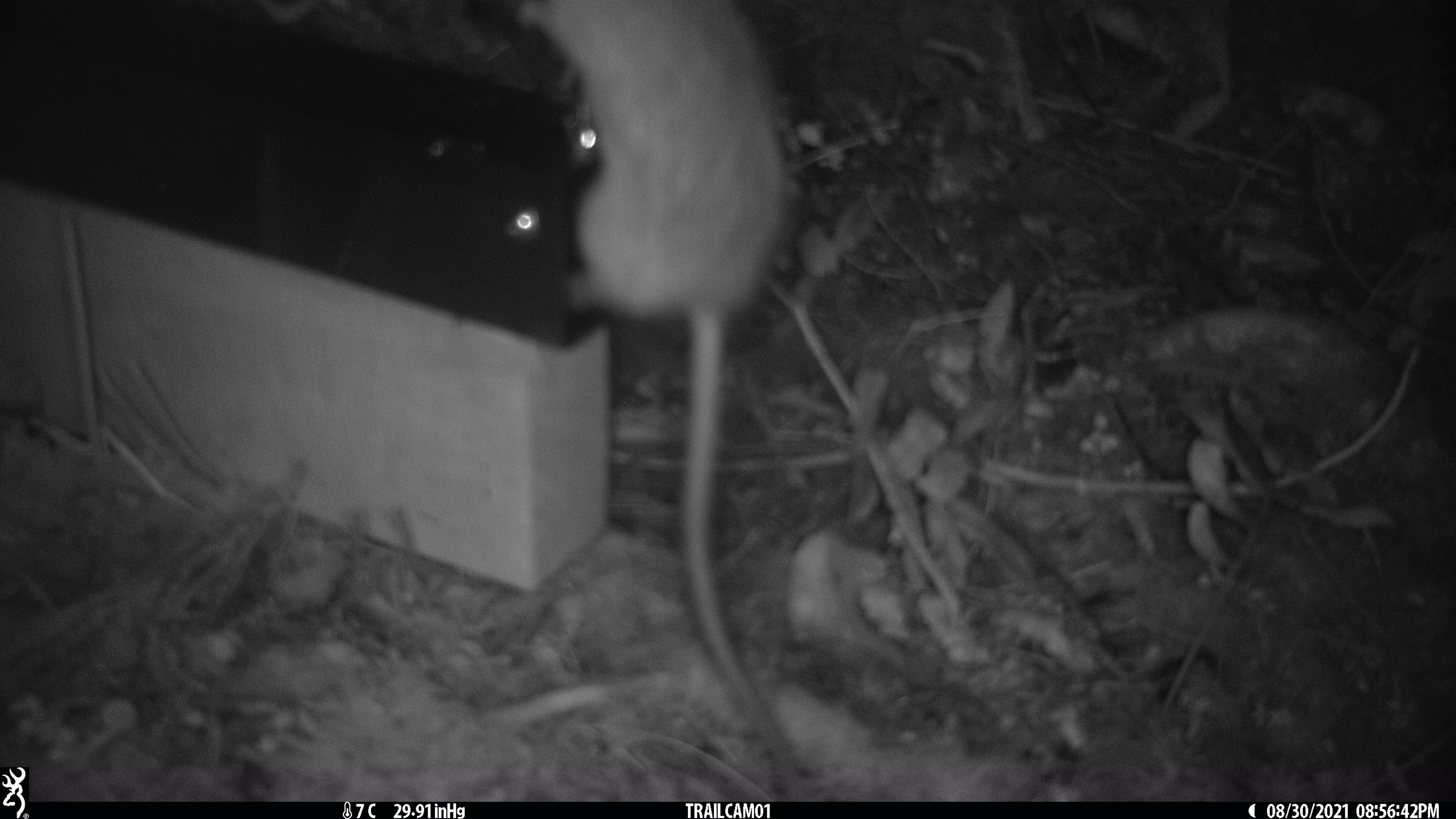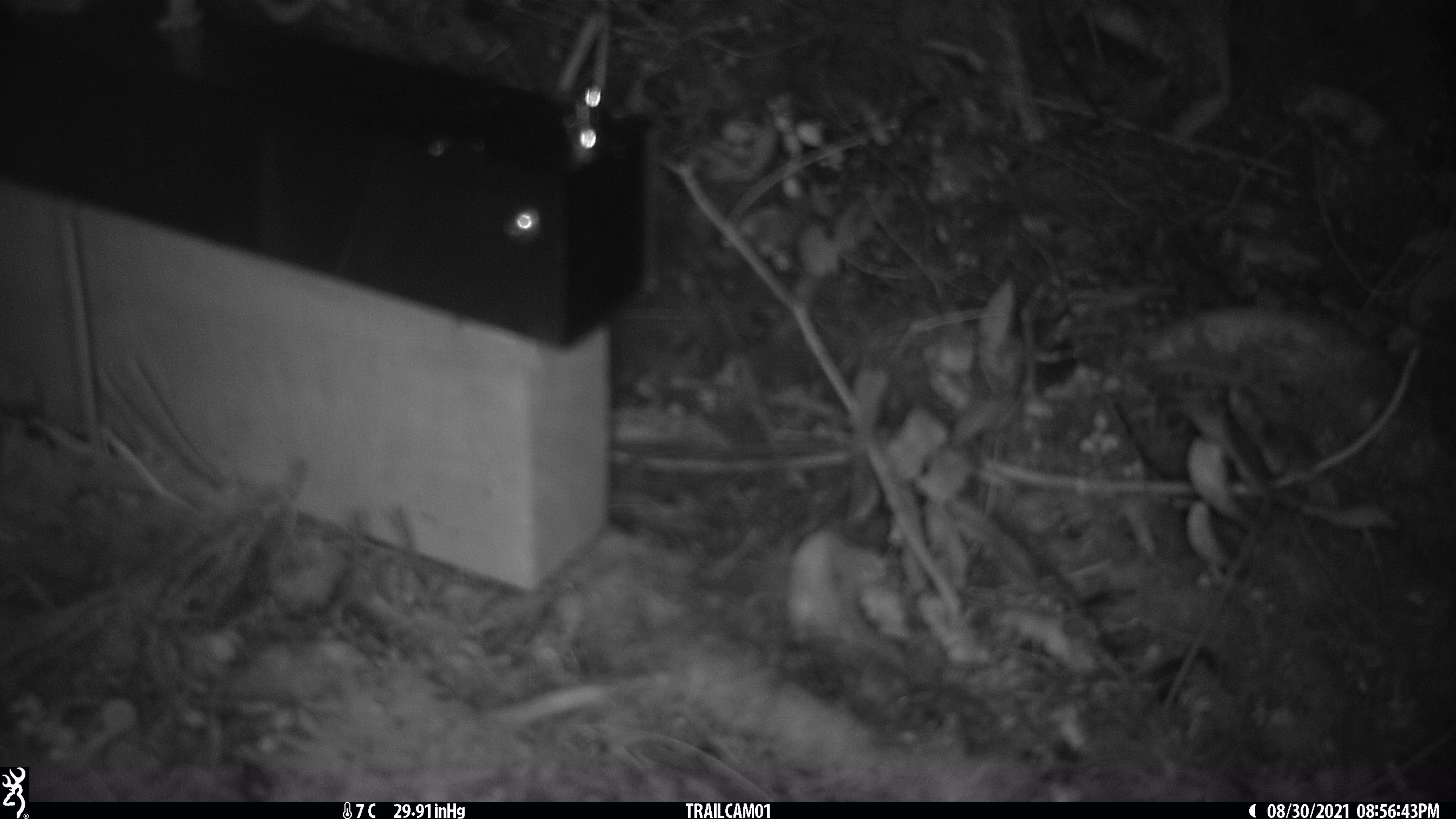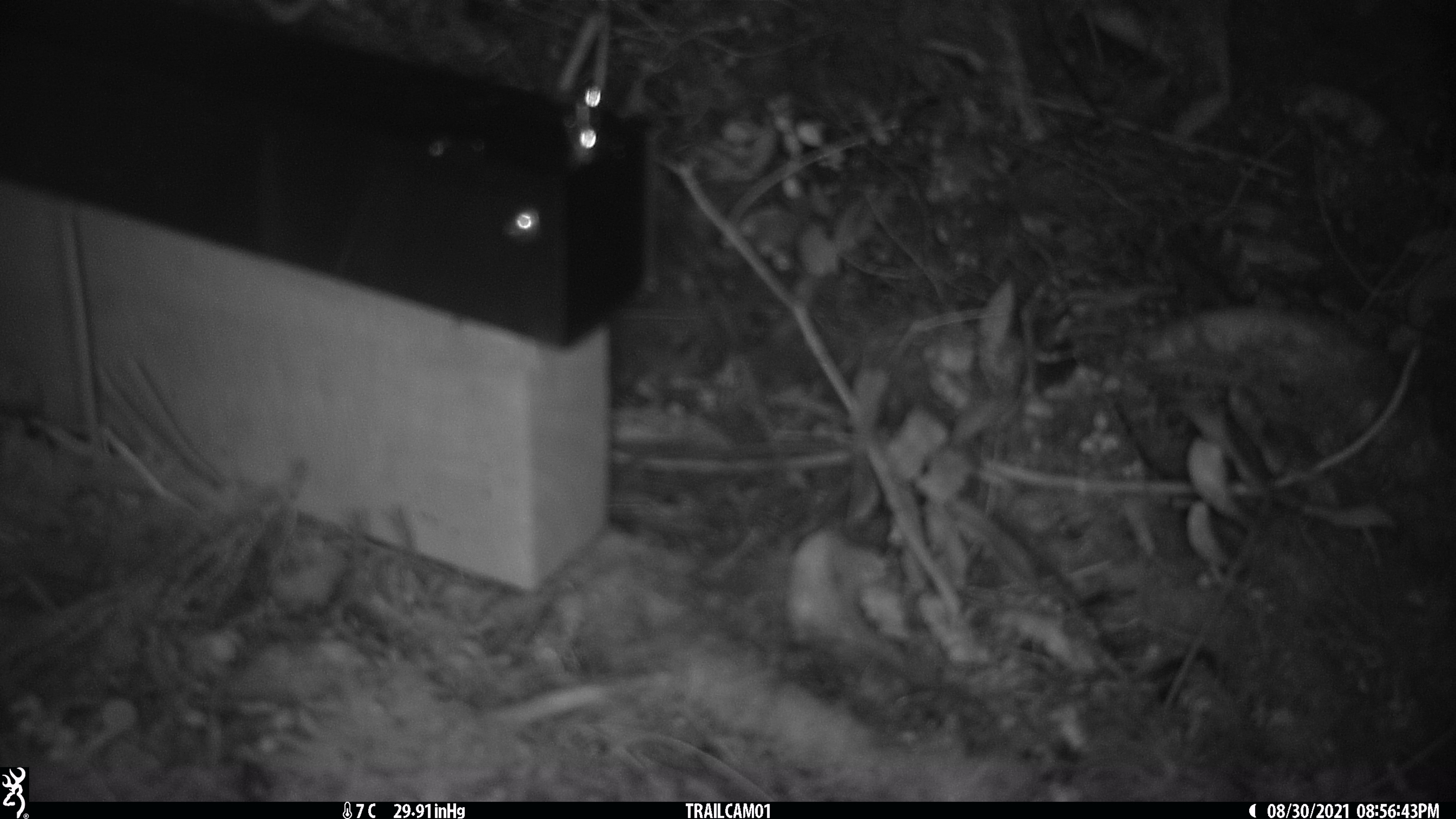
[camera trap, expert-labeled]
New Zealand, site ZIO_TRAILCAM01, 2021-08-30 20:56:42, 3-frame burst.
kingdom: Animalia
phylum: Chordata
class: Mammalia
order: Rodentia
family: Muridae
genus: Rattus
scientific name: Rattus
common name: rat